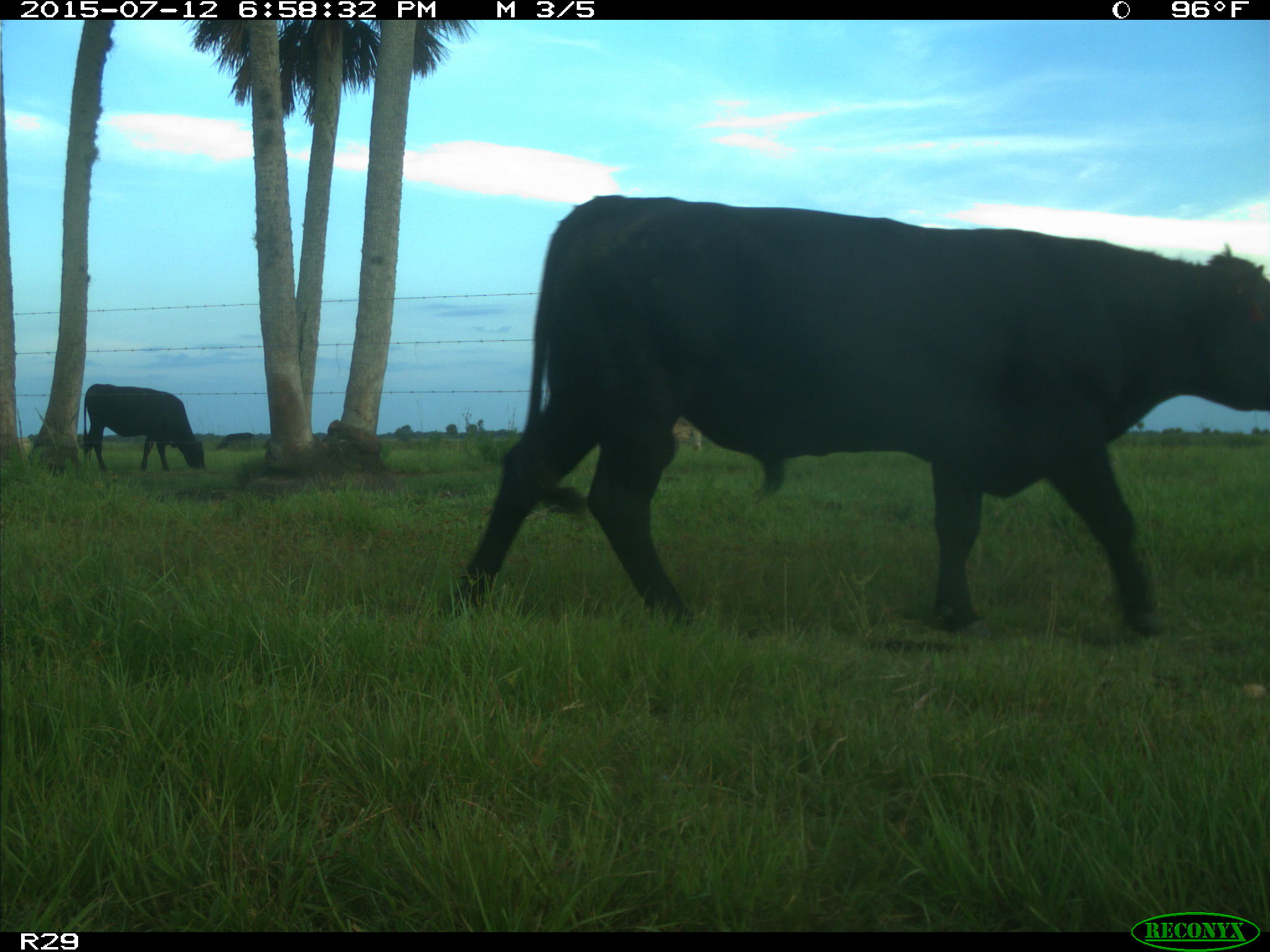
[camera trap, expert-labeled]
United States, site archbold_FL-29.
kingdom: Animalia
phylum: Chordata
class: Mammalia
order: Artiodactyla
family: Bovidae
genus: Bos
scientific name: Bos taurus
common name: domestic cow